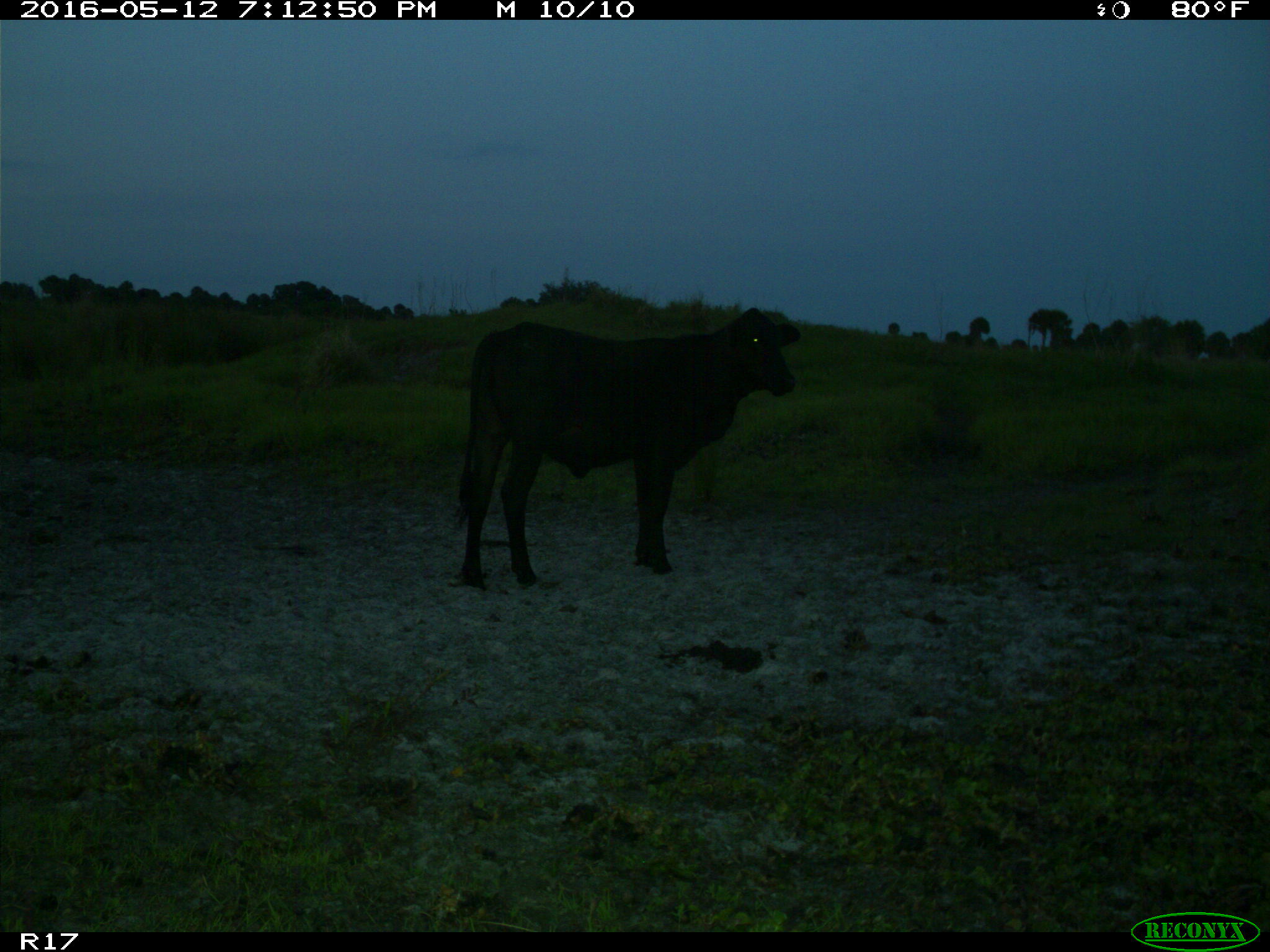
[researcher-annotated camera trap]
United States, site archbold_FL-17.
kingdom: Animalia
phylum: Chordata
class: Mammalia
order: Artiodactyla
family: Bovidae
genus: Bos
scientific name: Bos taurus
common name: domestic cow